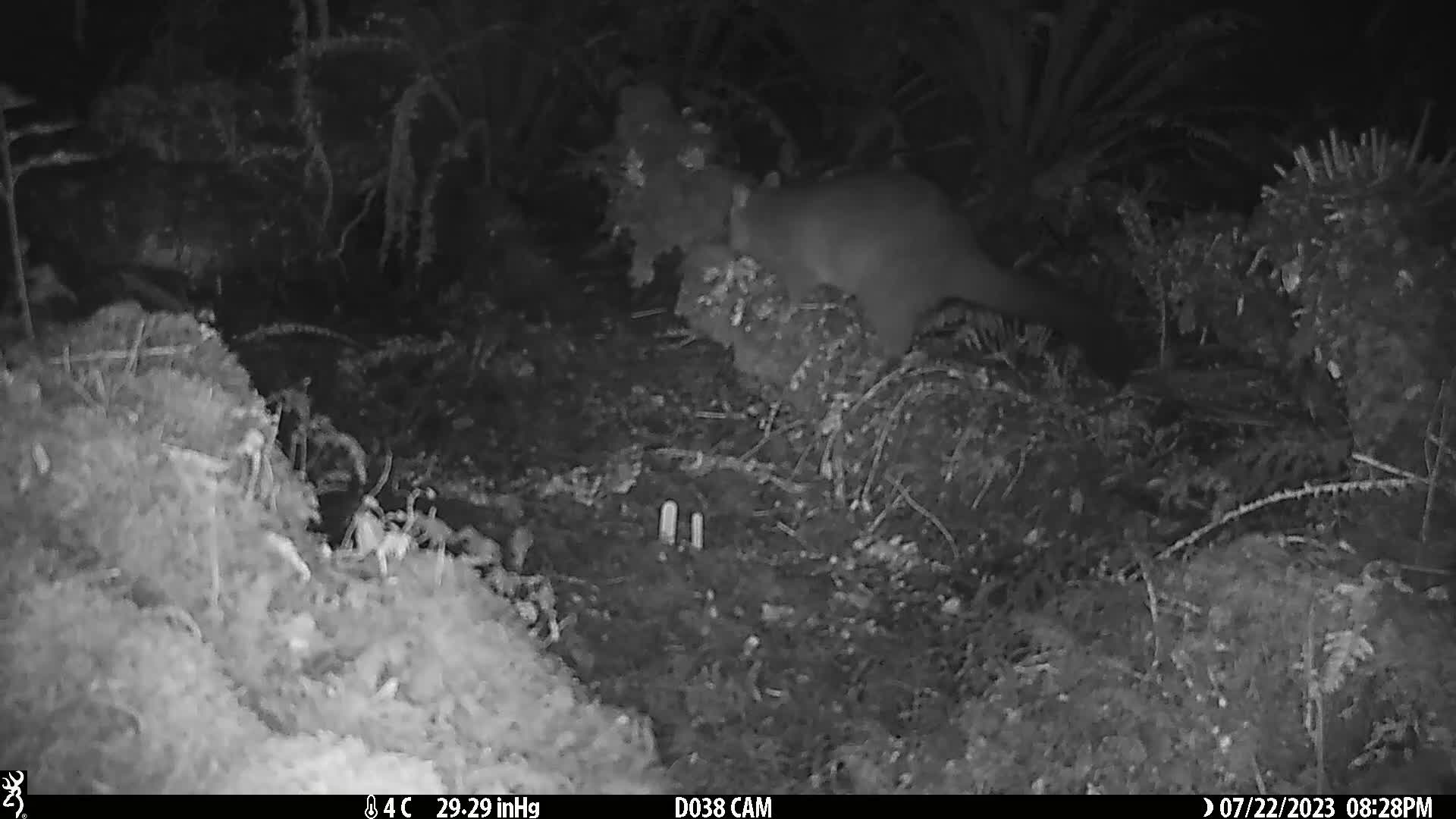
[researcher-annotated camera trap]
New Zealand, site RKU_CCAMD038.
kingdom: Animalia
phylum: Chordata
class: Mammalia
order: Diprotodontia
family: Phalangeridae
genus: Trichosurus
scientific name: Trichosurus vulpecula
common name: common brushtail possum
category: possum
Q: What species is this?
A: Possum (common brushtail possum) (Trichosurus vulpecula).